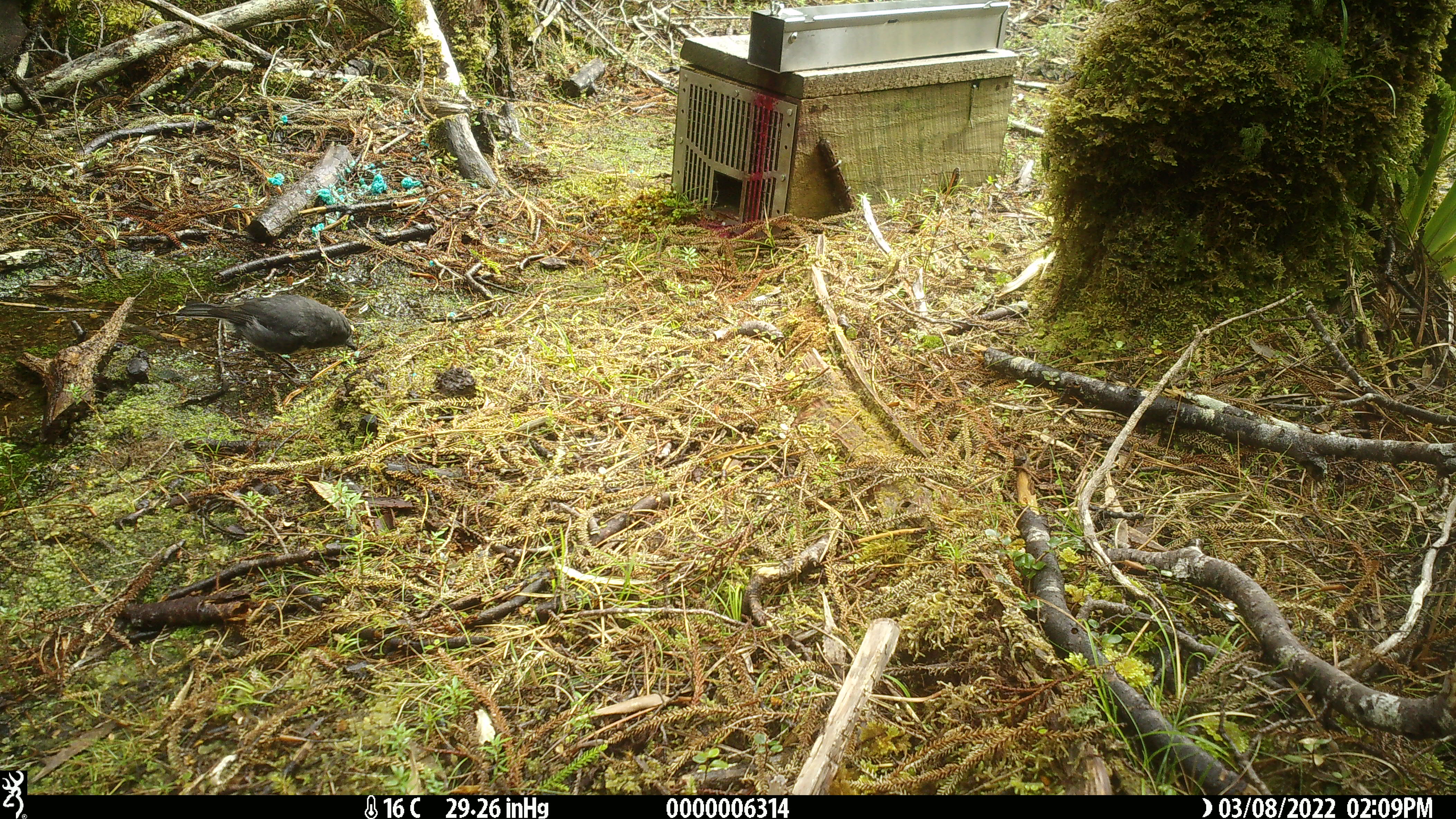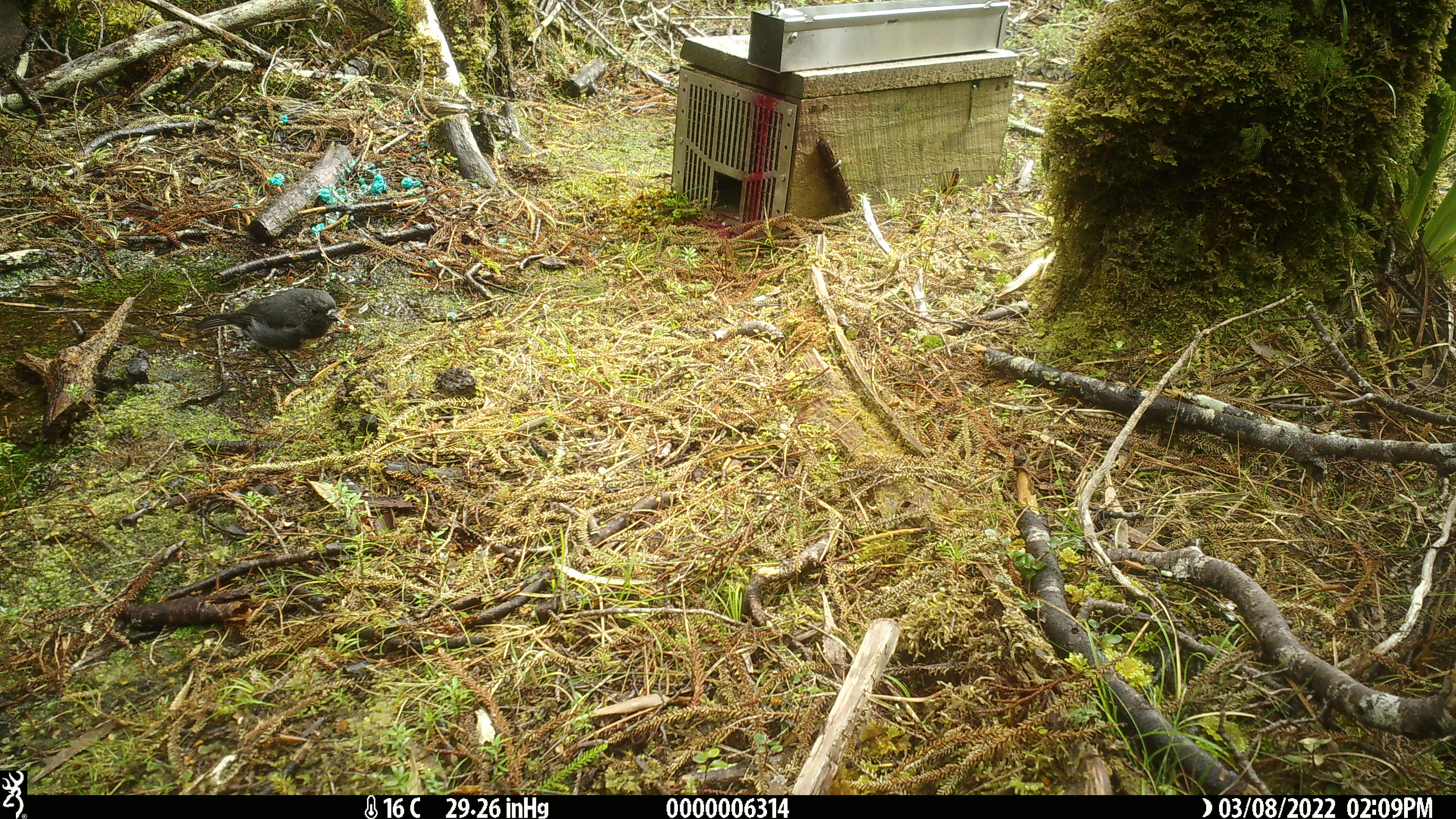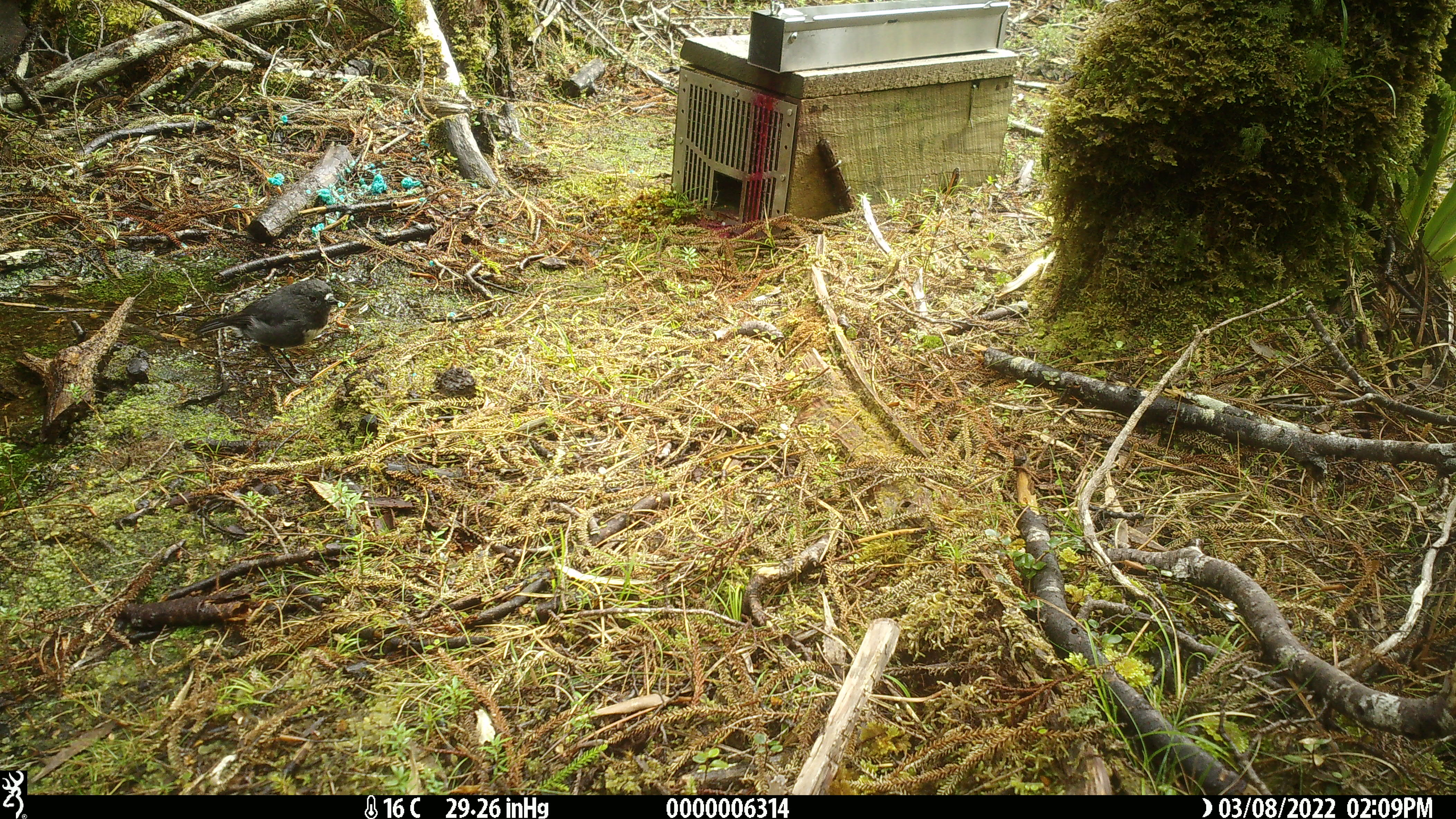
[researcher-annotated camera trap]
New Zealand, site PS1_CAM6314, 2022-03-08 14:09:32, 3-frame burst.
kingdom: Animalia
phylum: Chordata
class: Aves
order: Passeriformes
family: Petroicidae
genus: Petroica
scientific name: Petroica australis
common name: new zealand robin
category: robin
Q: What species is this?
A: Robin (new zealand robin) (Petroica australis).